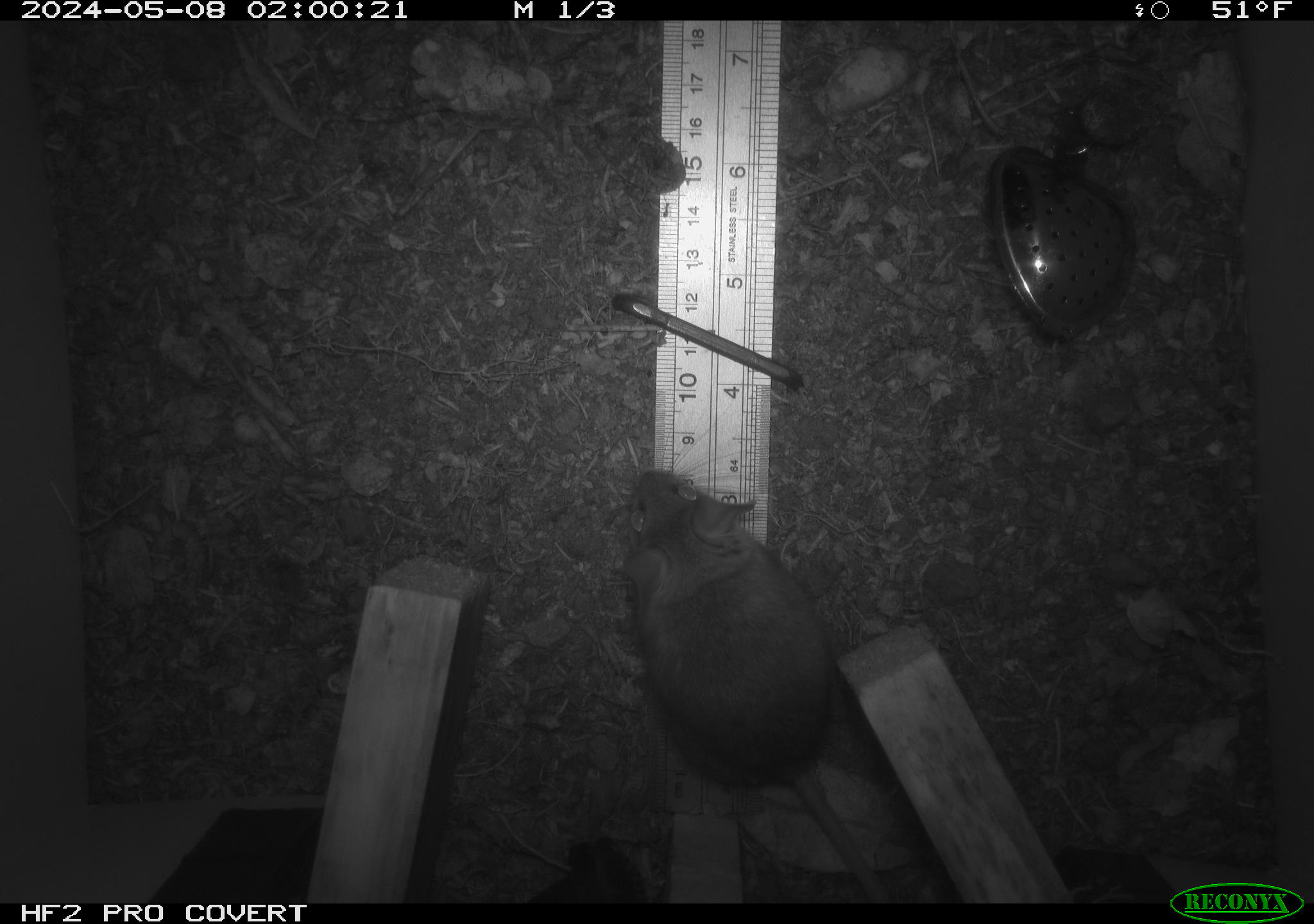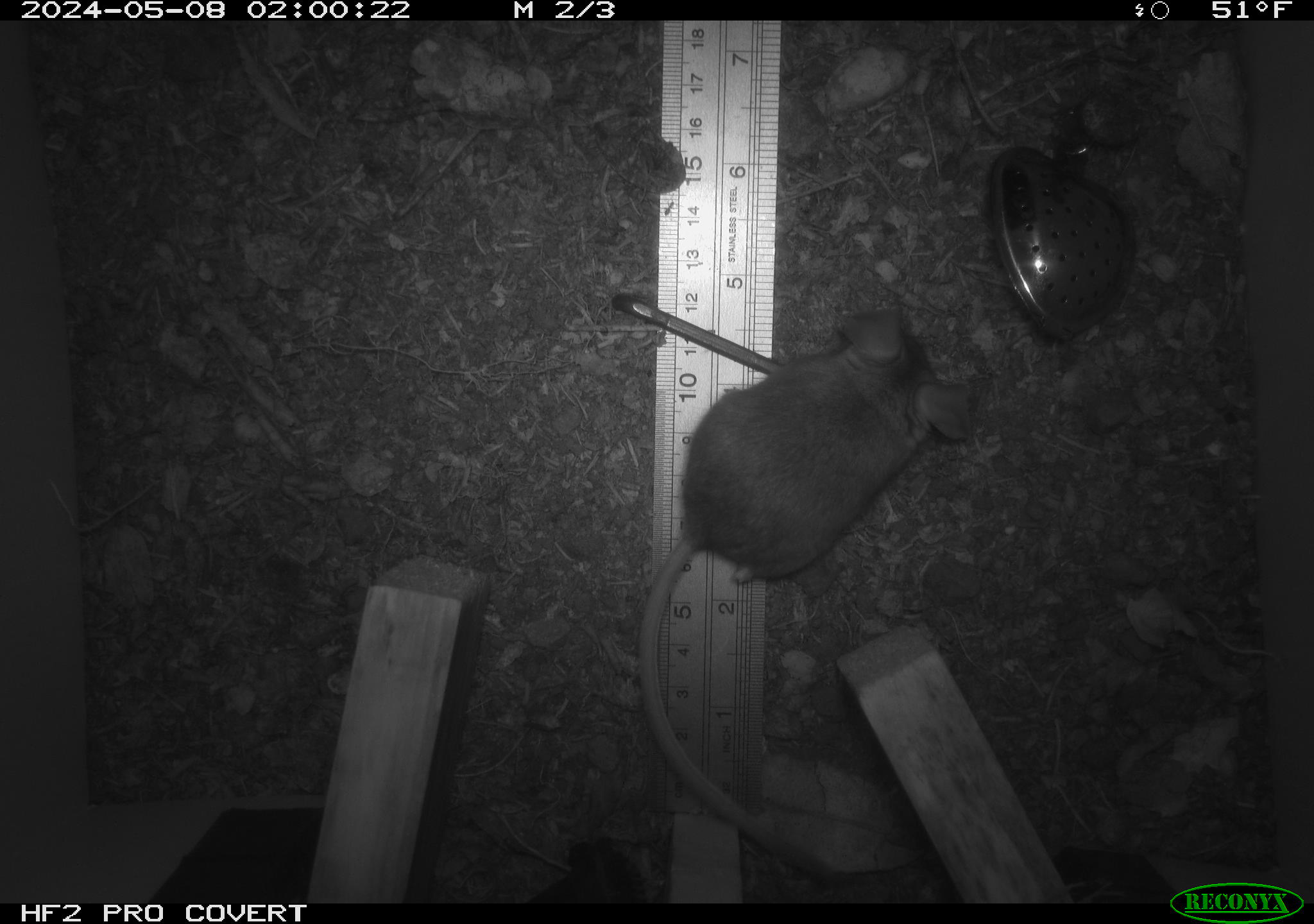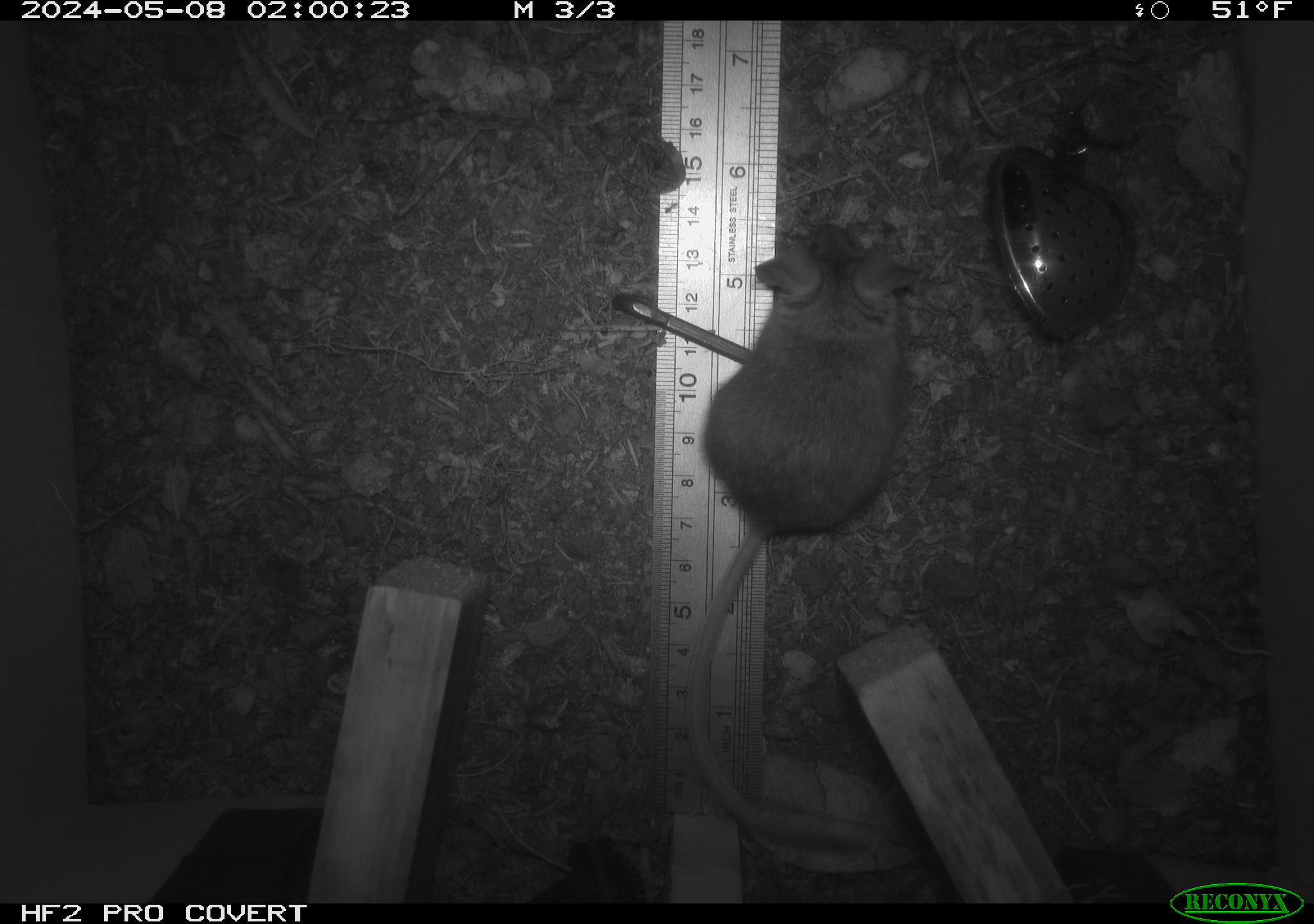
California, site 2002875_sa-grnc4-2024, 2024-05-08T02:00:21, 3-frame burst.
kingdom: Animalia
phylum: Chordata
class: Mammalia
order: Rodentia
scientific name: Rodentia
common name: rodent